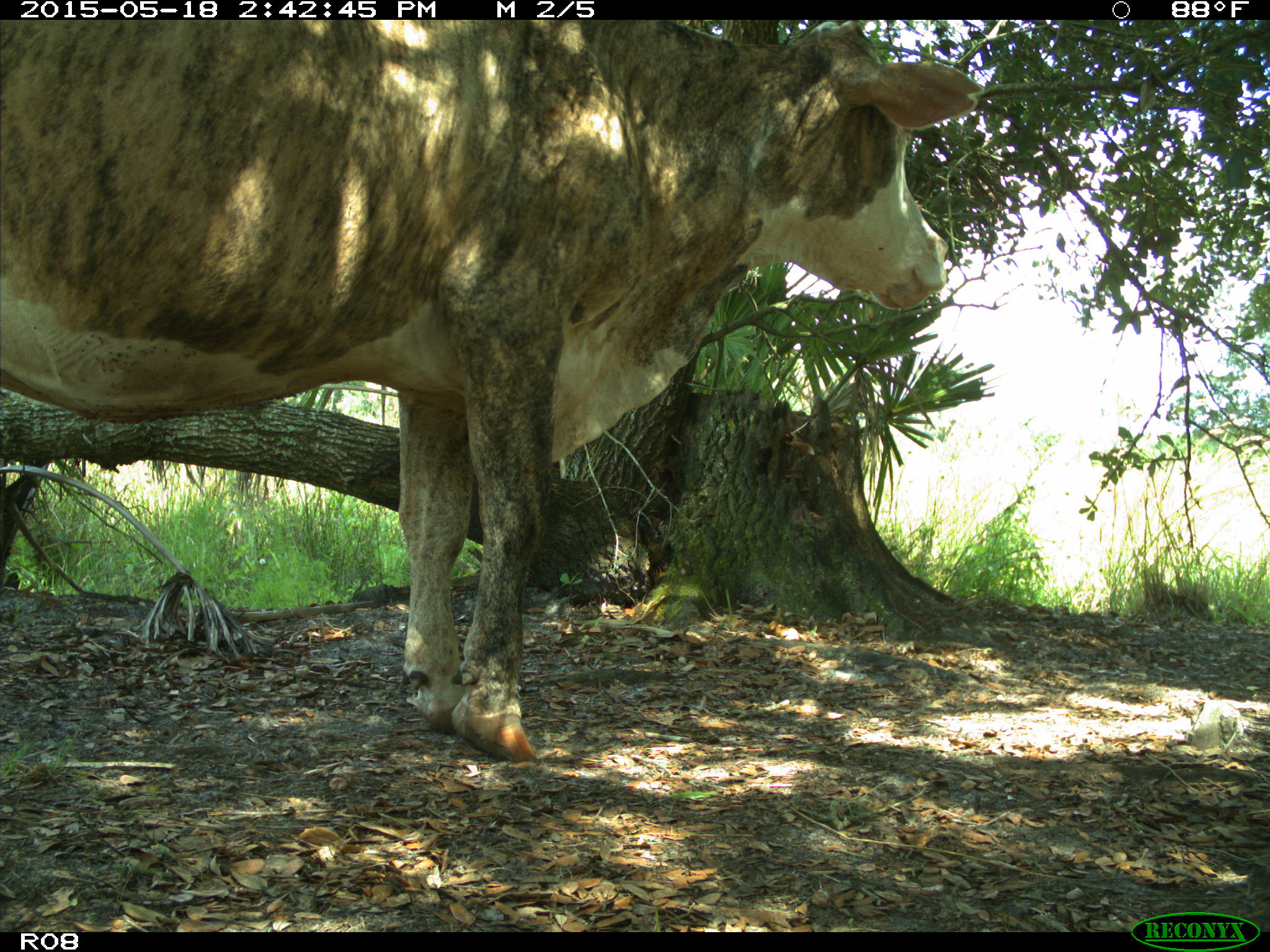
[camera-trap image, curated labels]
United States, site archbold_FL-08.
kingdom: Animalia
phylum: Chordata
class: Mammalia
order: Artiodactyla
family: Bovidae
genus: Bos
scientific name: Bos taurus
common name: domestic cow